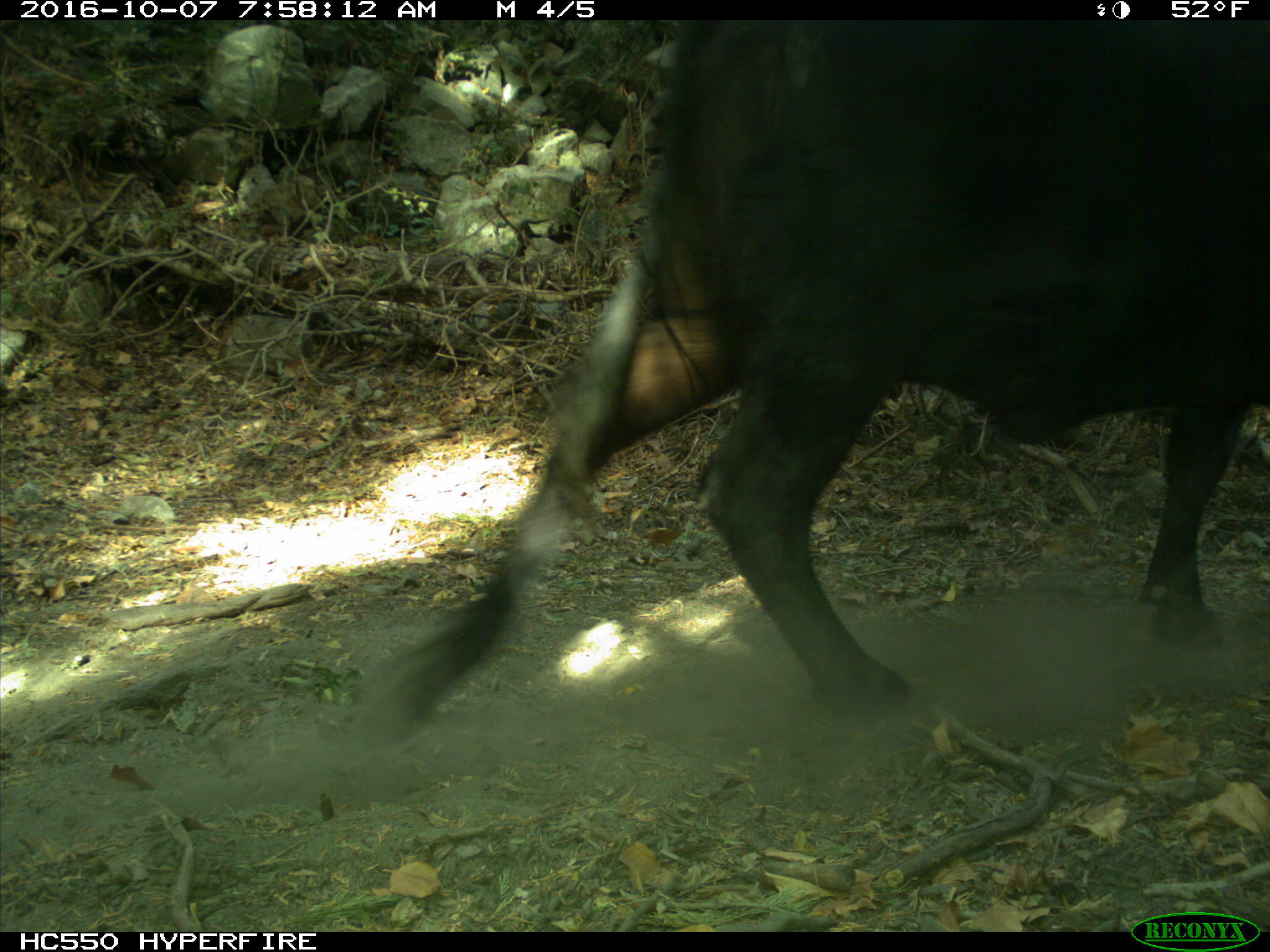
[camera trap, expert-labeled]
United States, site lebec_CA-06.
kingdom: Animalia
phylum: Chordata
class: Mammalia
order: Artiodactyla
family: Bovidae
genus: Bos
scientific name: Bos taurus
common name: domestic cow